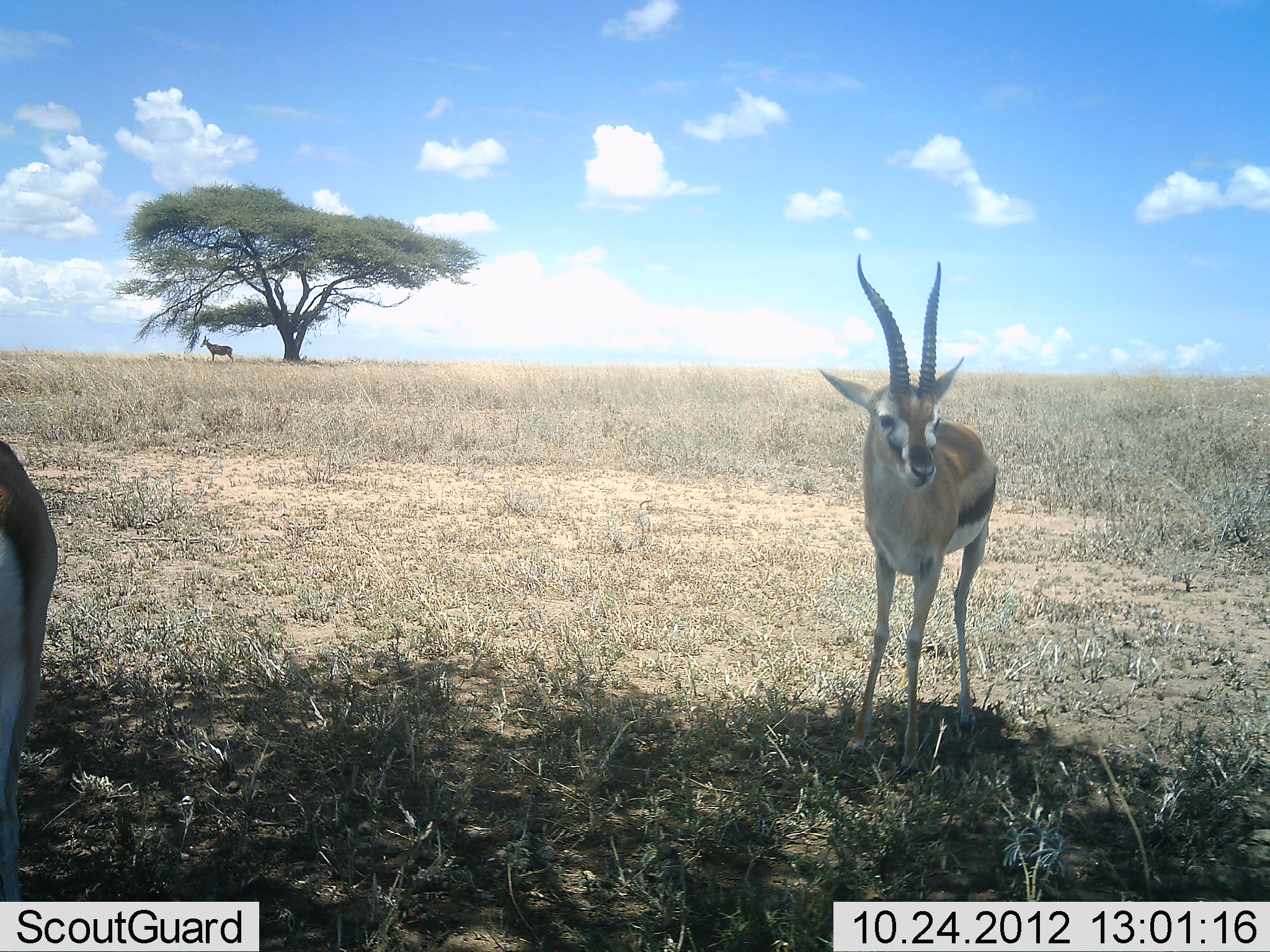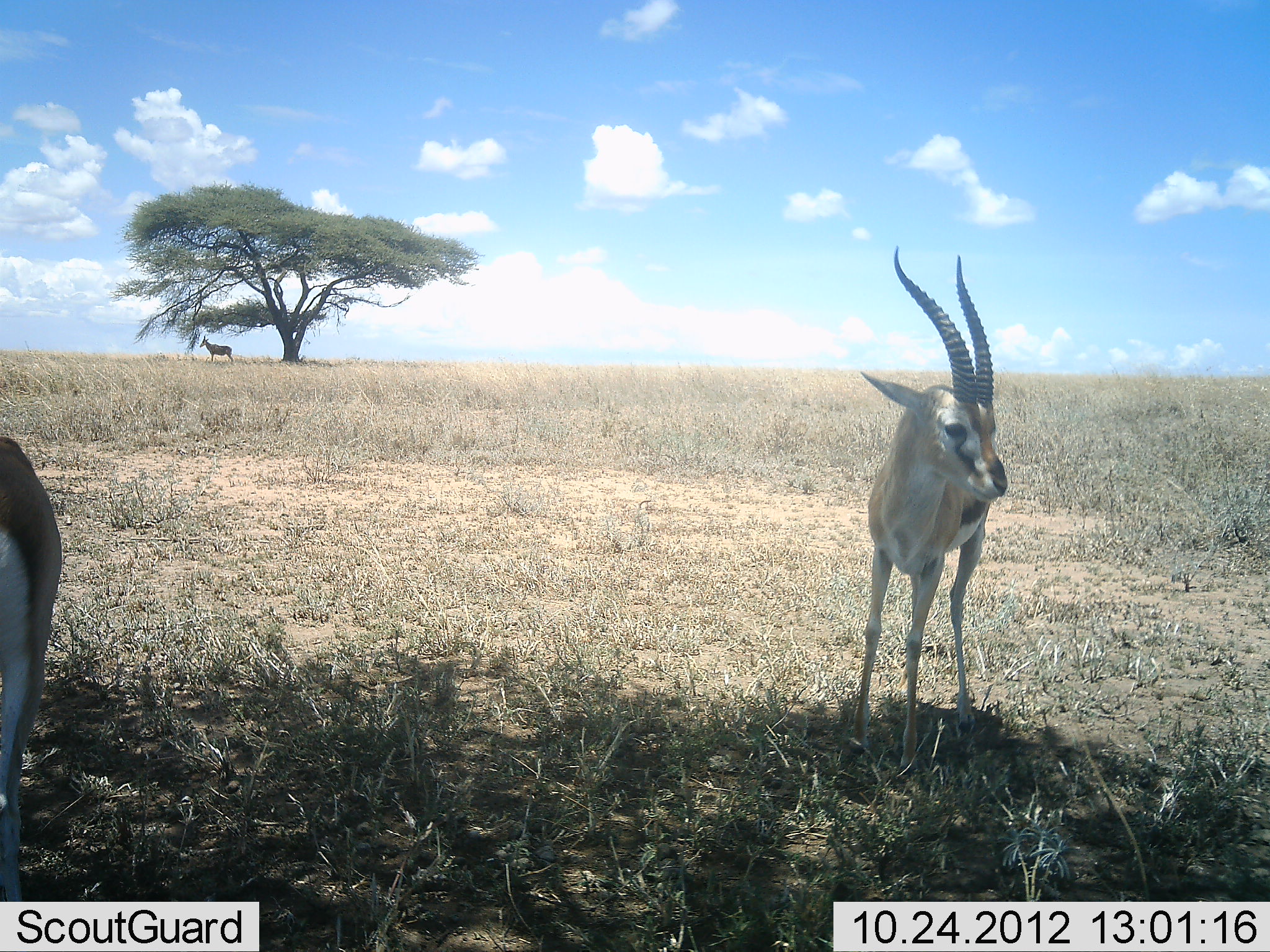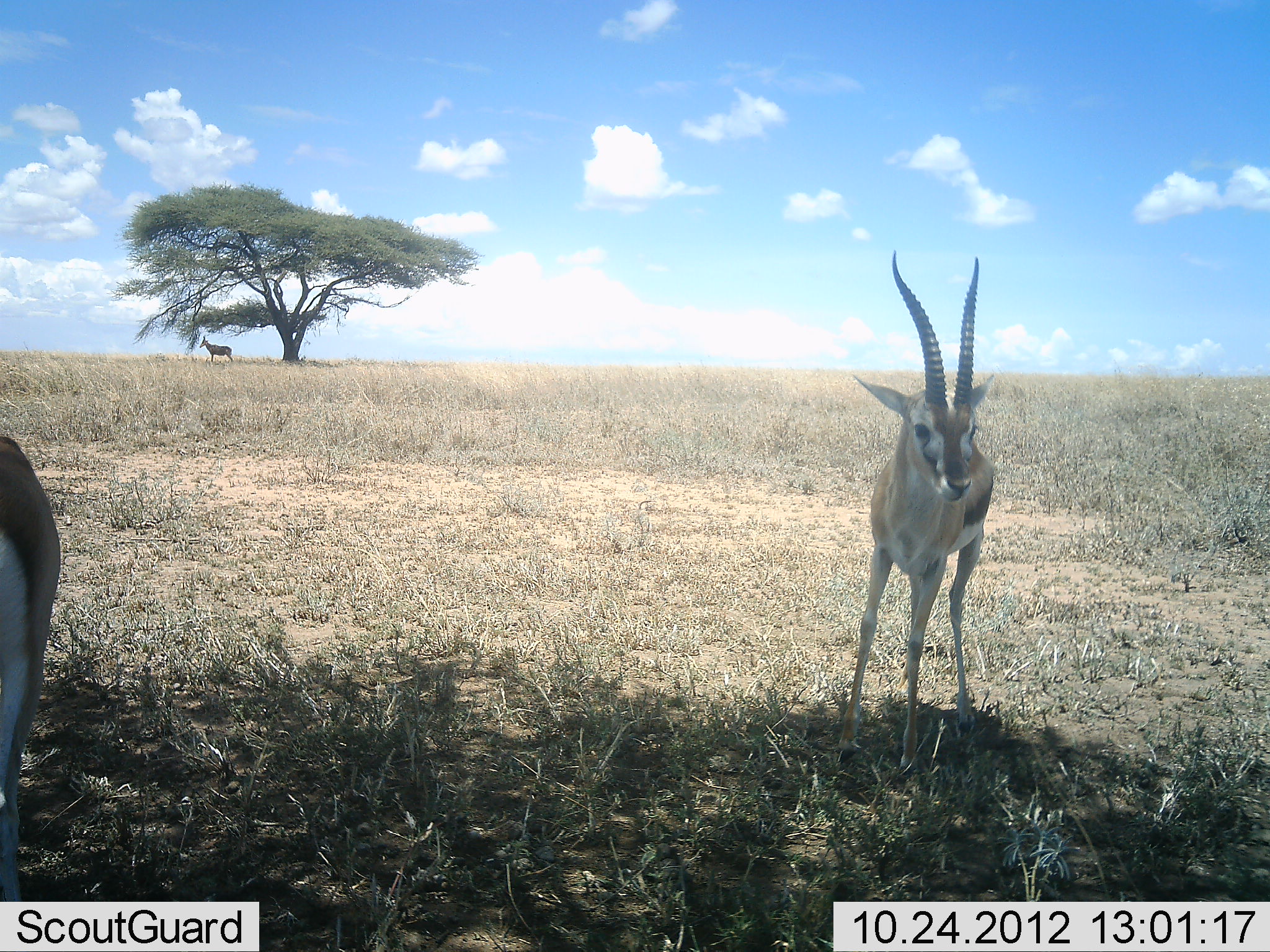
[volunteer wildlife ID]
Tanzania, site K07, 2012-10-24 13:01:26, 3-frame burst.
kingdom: Animalia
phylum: Chordata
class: Mammalia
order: Artiodactyla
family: Bovidae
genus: Eudorcas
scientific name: Eudorcas thomsonii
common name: thomson's gazelle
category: gazellethomsons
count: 2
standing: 100%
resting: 0%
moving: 0%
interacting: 0%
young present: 0%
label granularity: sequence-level